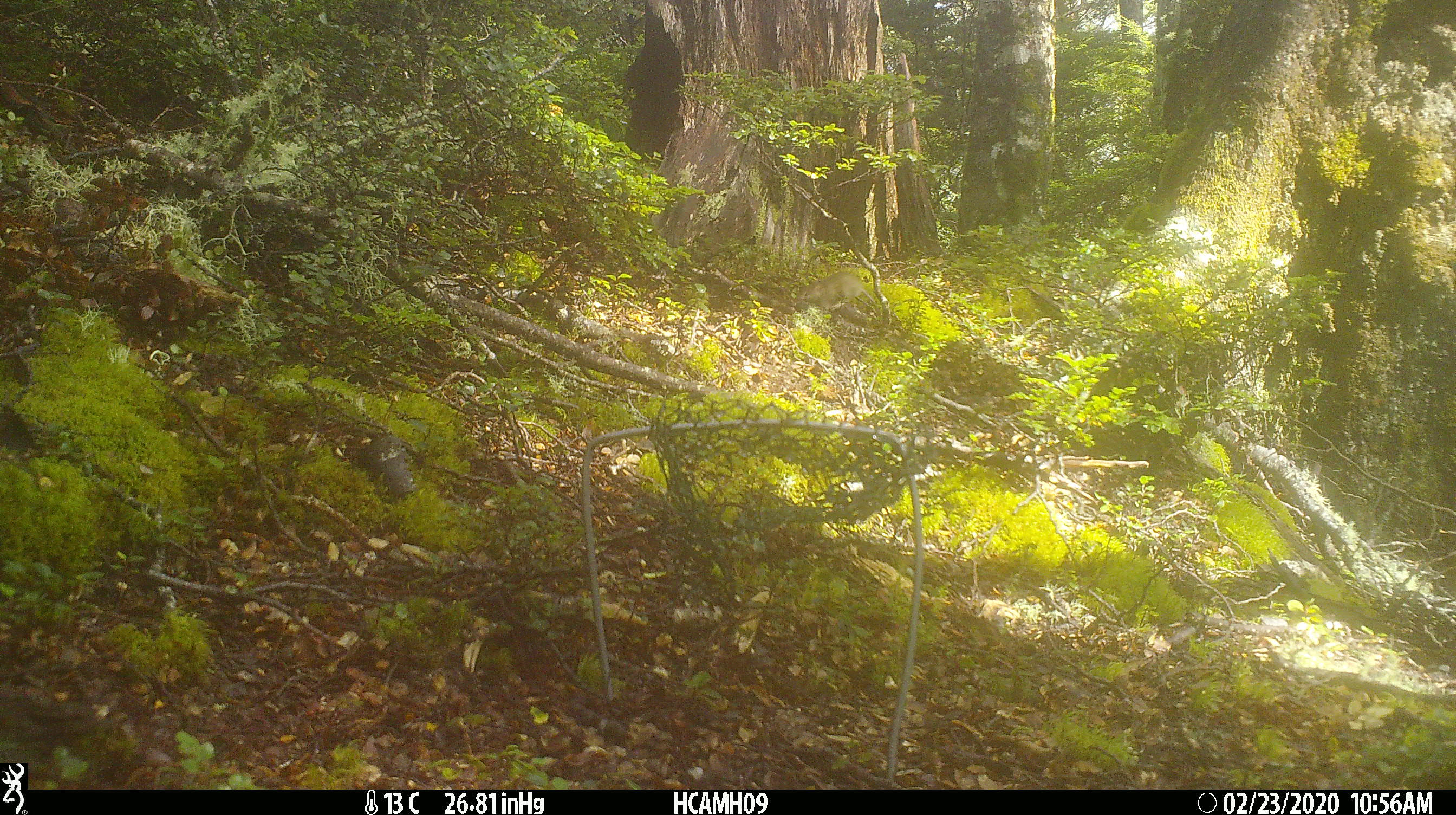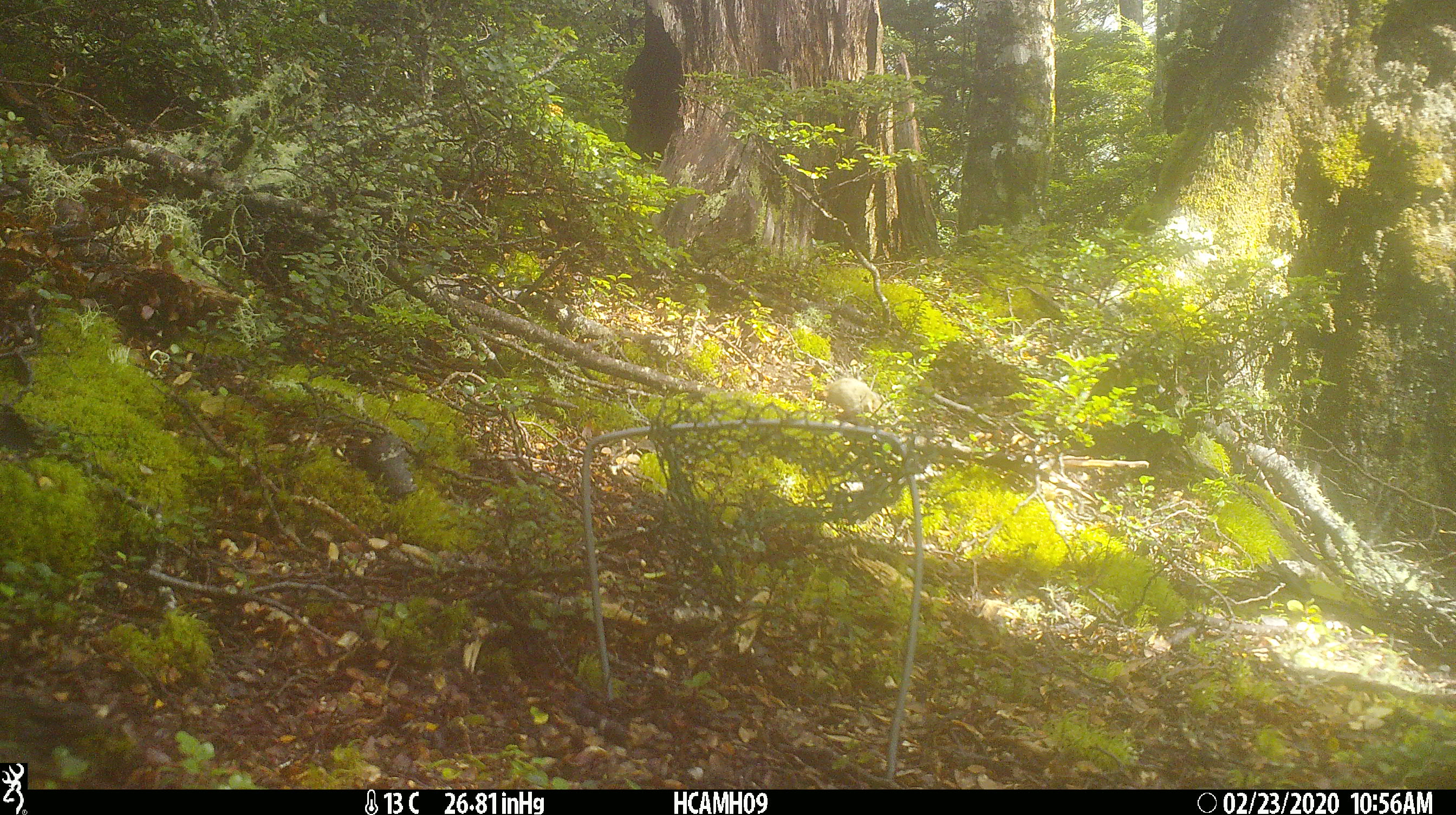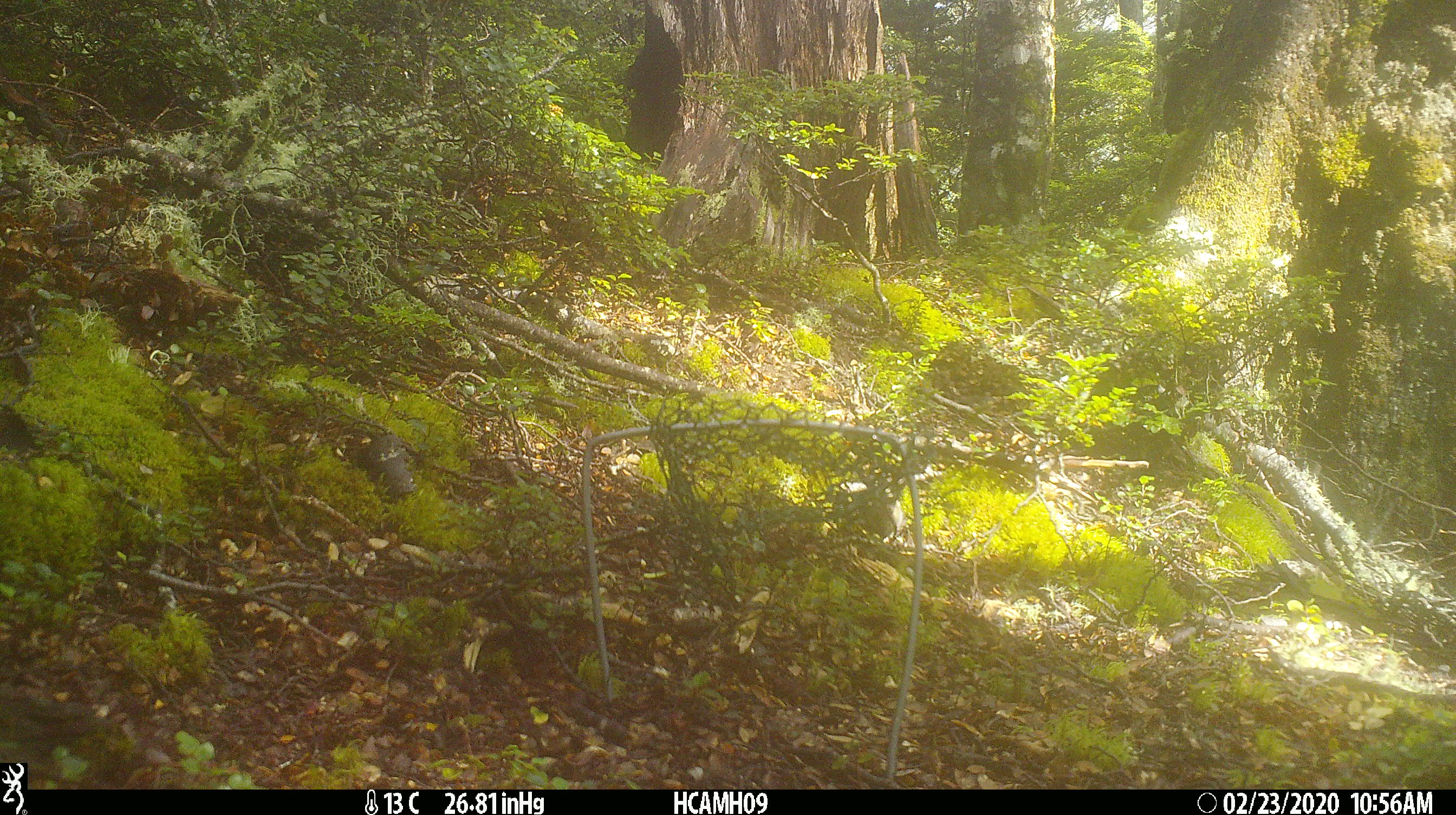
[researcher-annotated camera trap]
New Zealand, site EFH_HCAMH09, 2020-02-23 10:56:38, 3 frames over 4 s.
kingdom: Animalia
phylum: Chordata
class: Mammalia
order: Rodentia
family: Muridae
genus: Mus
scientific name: Mus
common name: mouse